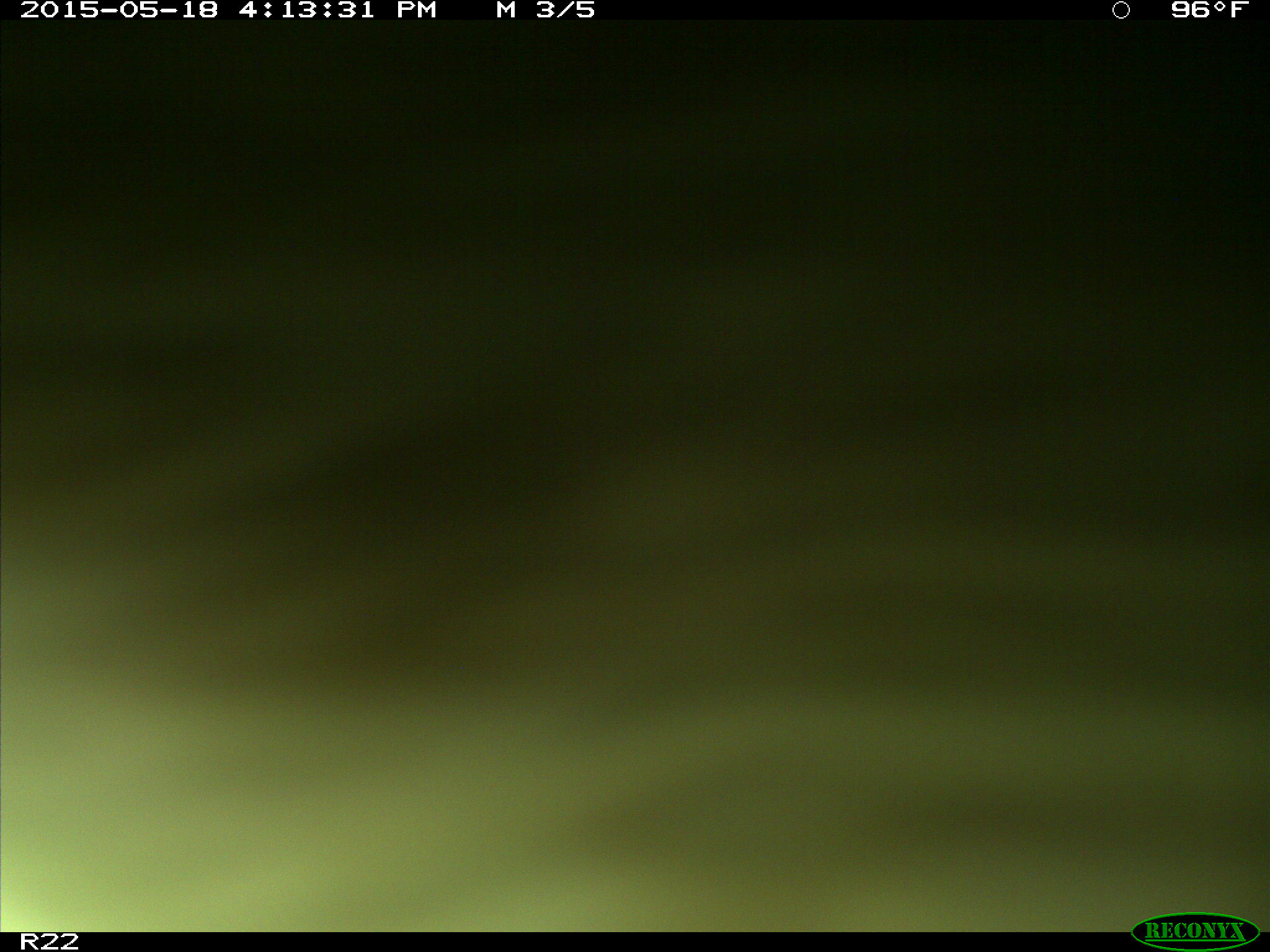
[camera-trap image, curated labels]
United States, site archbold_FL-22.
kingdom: Animalia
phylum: Chordata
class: Mammalia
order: Artiodactyla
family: Bovidae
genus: Bos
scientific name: Bos taurus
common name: domestic cow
Bos taurus (domestic cow).